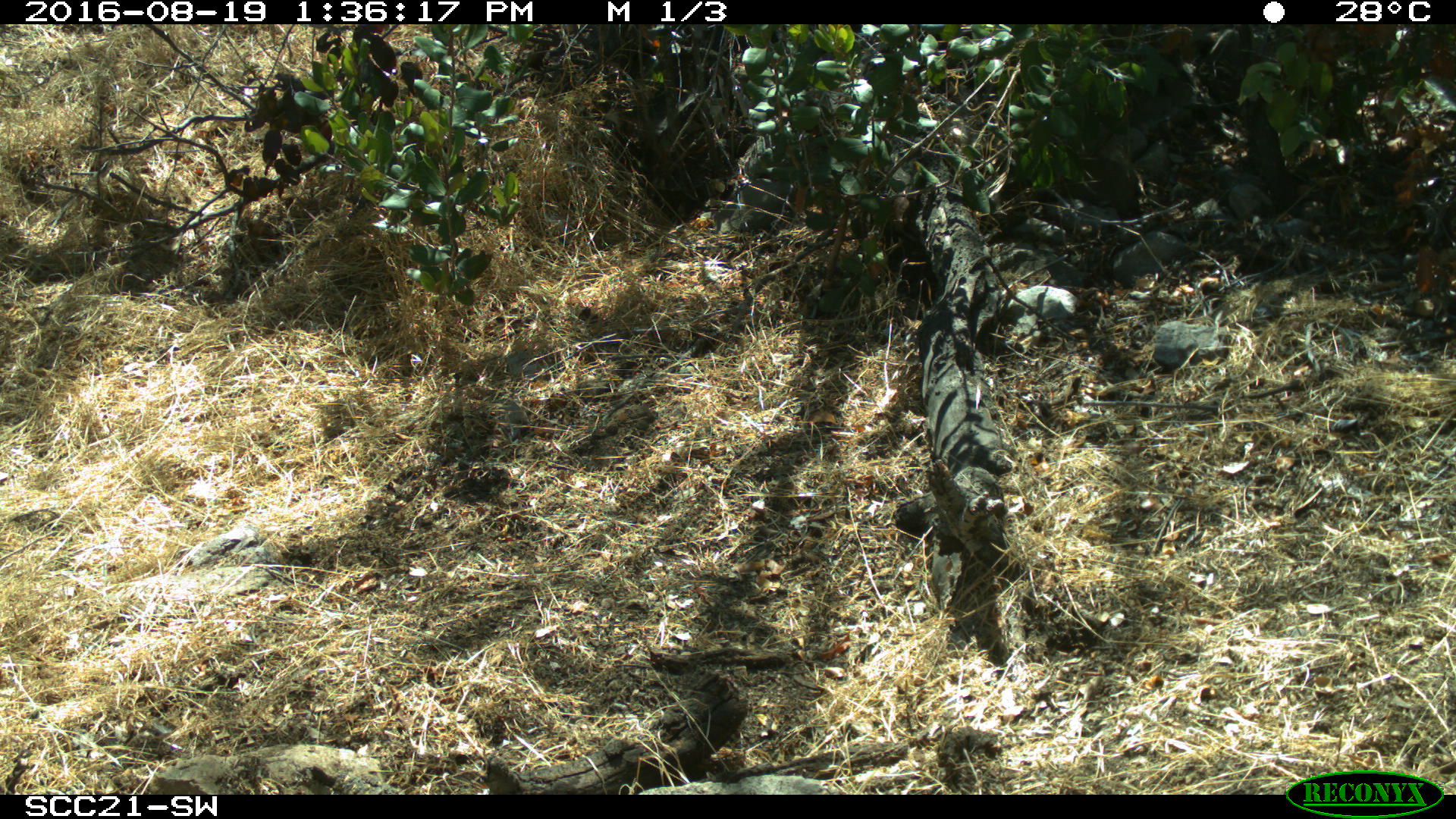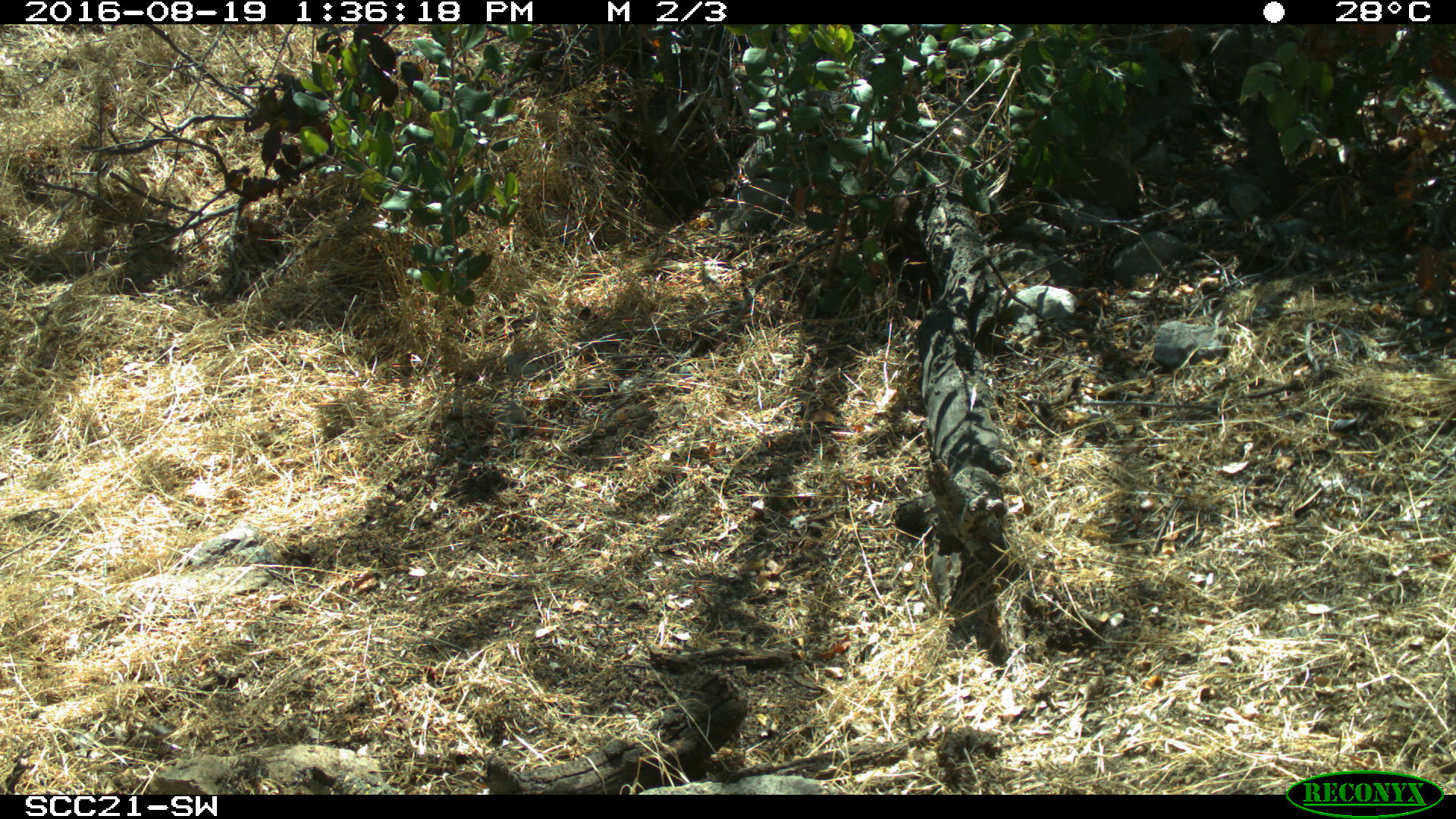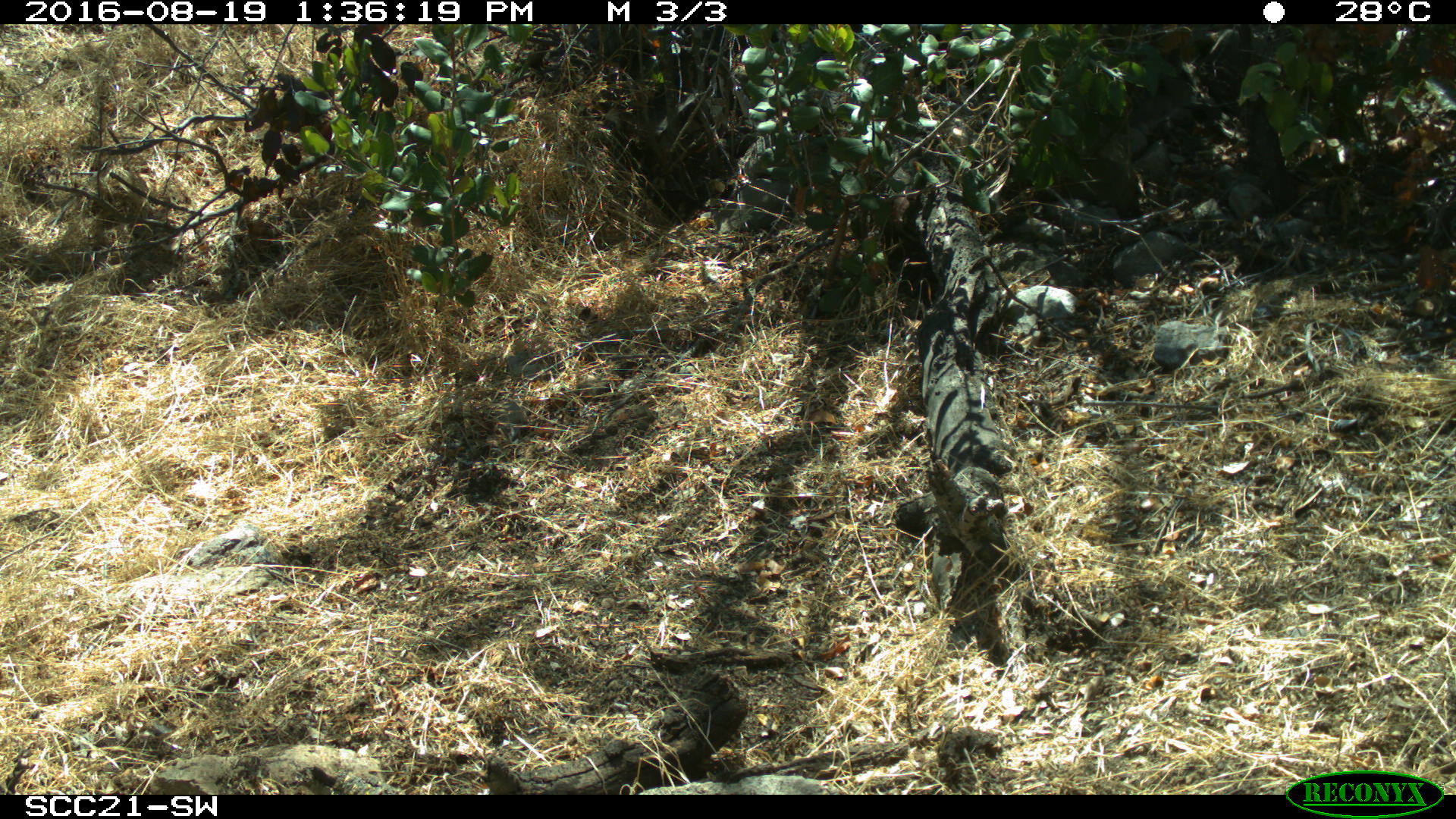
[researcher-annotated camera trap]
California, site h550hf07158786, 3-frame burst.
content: no animal present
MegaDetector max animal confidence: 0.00